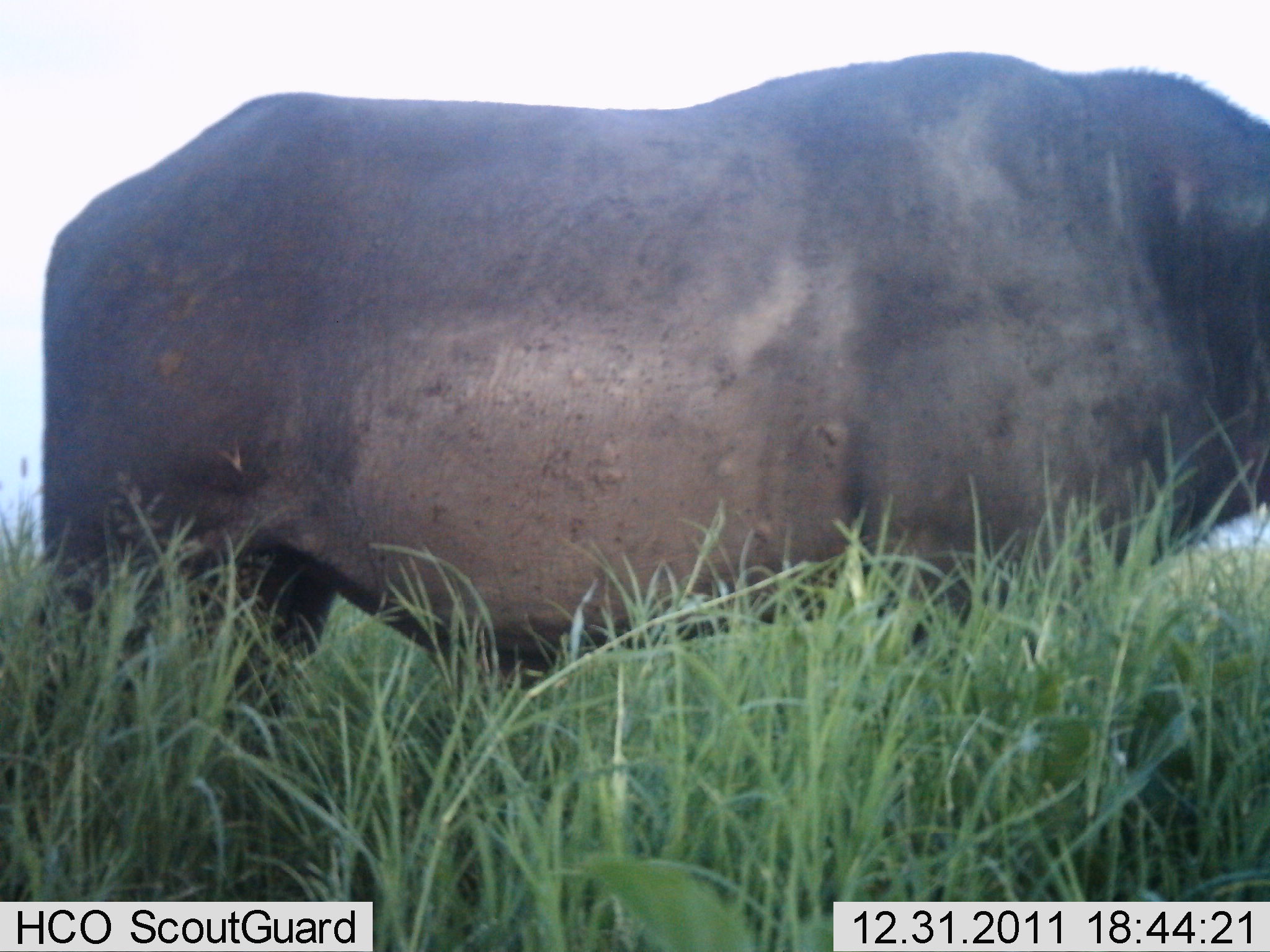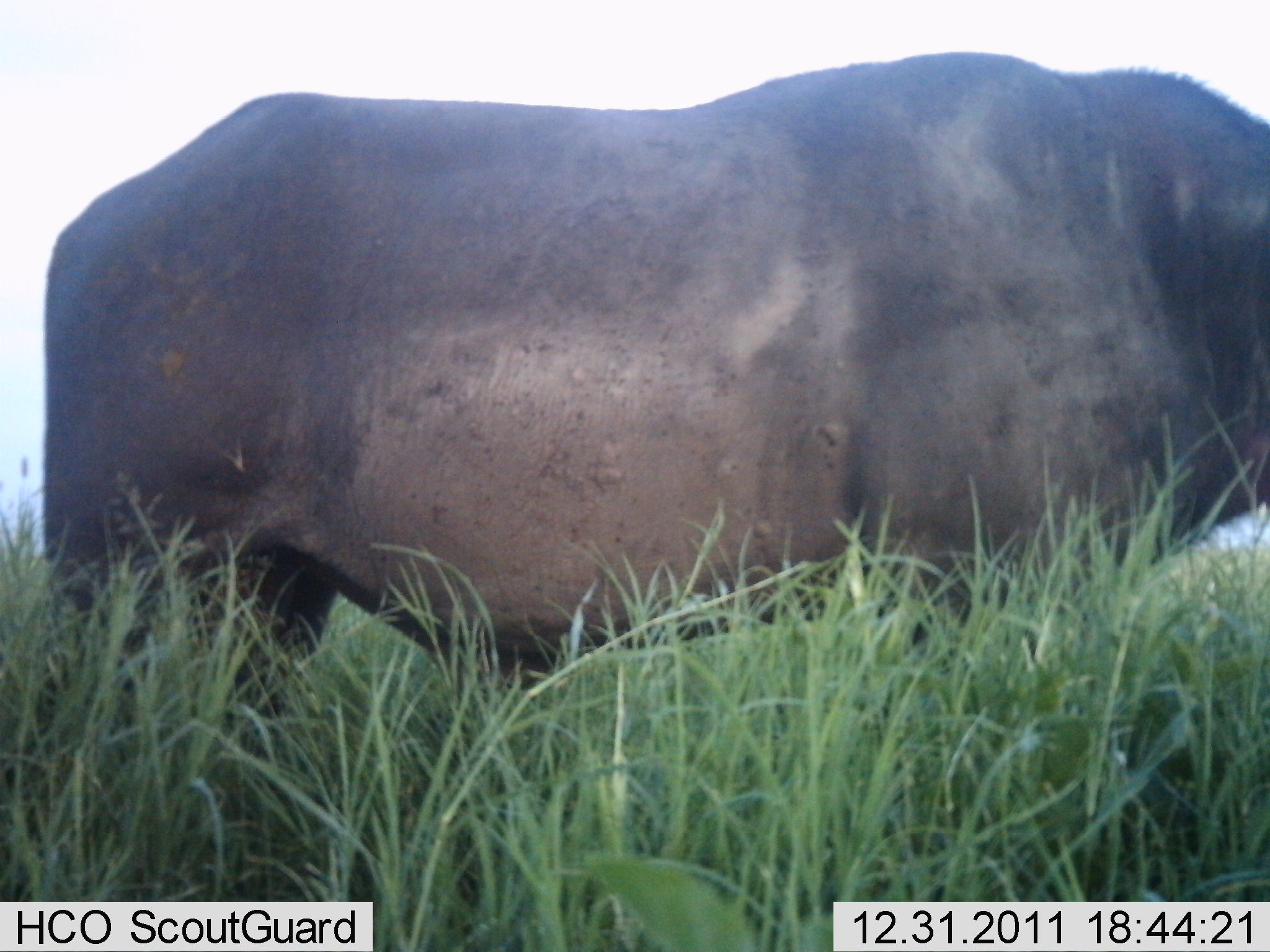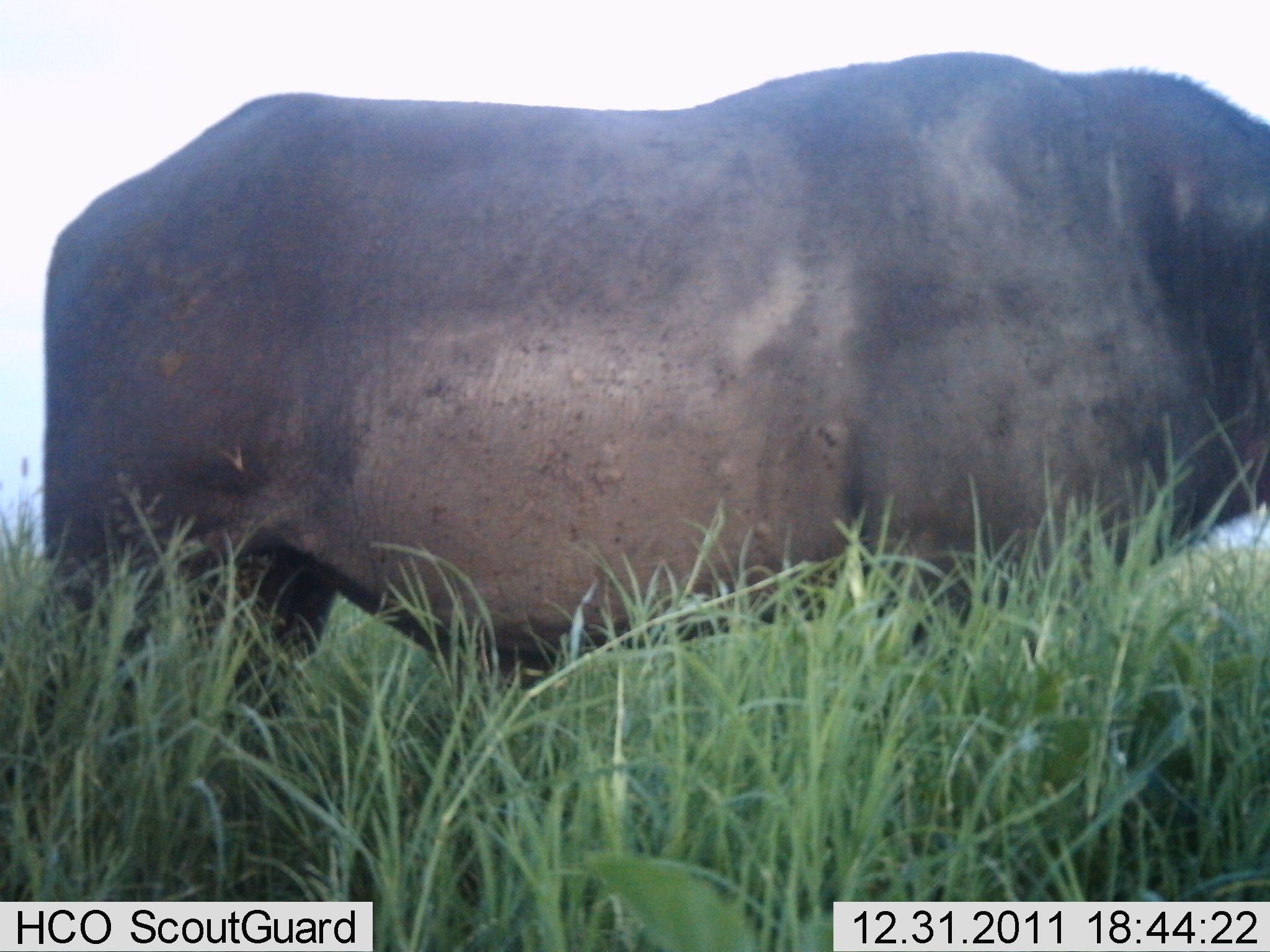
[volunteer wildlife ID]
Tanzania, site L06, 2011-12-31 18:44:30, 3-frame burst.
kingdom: Animalia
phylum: Chordata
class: Mammalia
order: Artiodactyla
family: Bovidae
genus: Syncerus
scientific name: Syncerus caffer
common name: cape buffalo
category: buffalo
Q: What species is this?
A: Buffalo (cape buffalo) (Syncerus caffer).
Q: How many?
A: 1.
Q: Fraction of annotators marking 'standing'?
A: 100%.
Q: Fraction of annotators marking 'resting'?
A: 0%.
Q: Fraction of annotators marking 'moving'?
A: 0%.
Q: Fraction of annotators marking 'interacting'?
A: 0%.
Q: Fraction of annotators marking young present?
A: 0%.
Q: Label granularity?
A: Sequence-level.